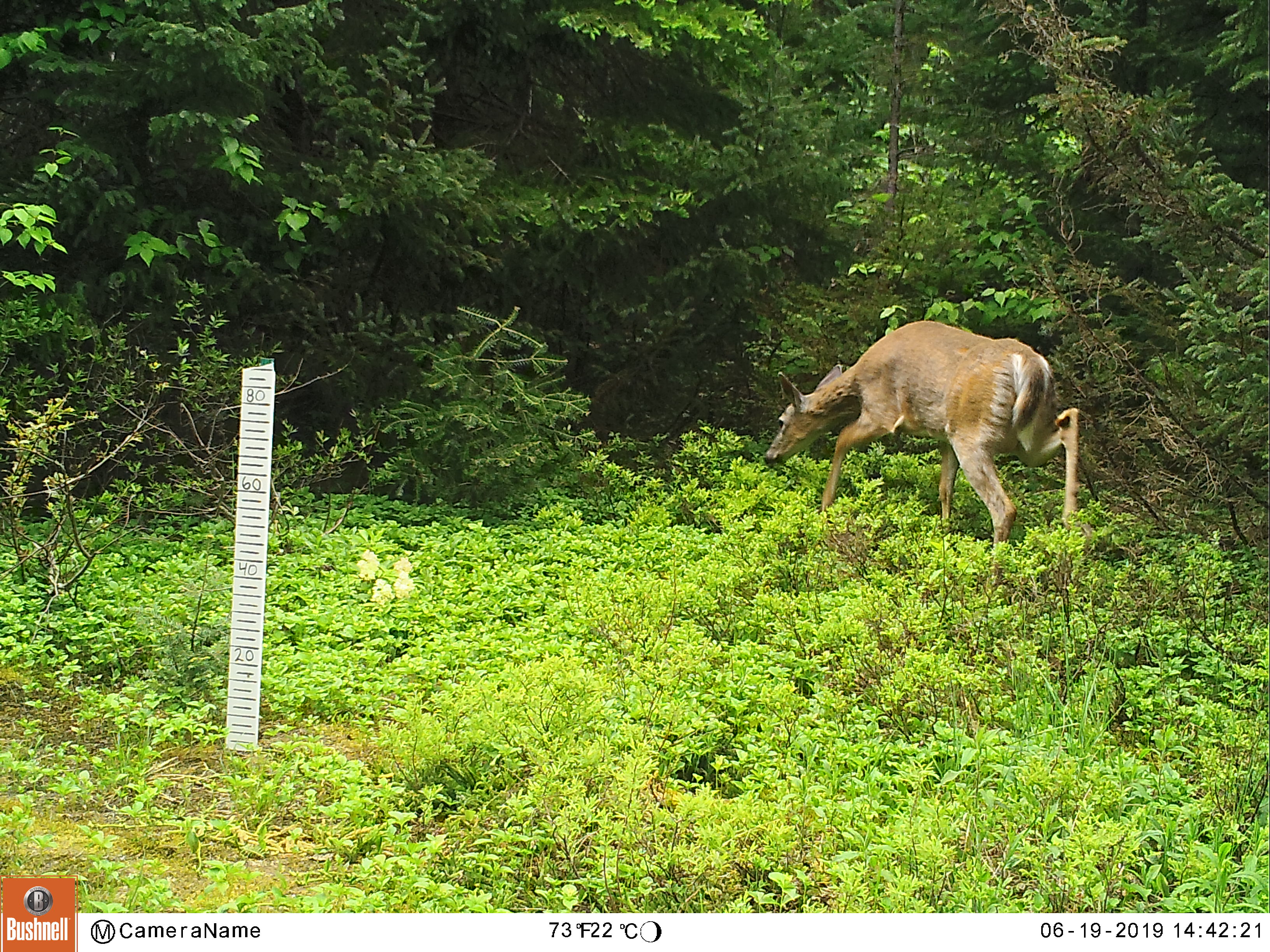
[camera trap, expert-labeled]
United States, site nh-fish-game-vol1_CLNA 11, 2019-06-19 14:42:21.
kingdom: Animalia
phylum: Chordata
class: Mammalia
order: Artiodactyla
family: Cervidae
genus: Odocoileus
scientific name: Odocoileus virginianus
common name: white-tailed deer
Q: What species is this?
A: White-tailed deer (Odocoileus virginianus).